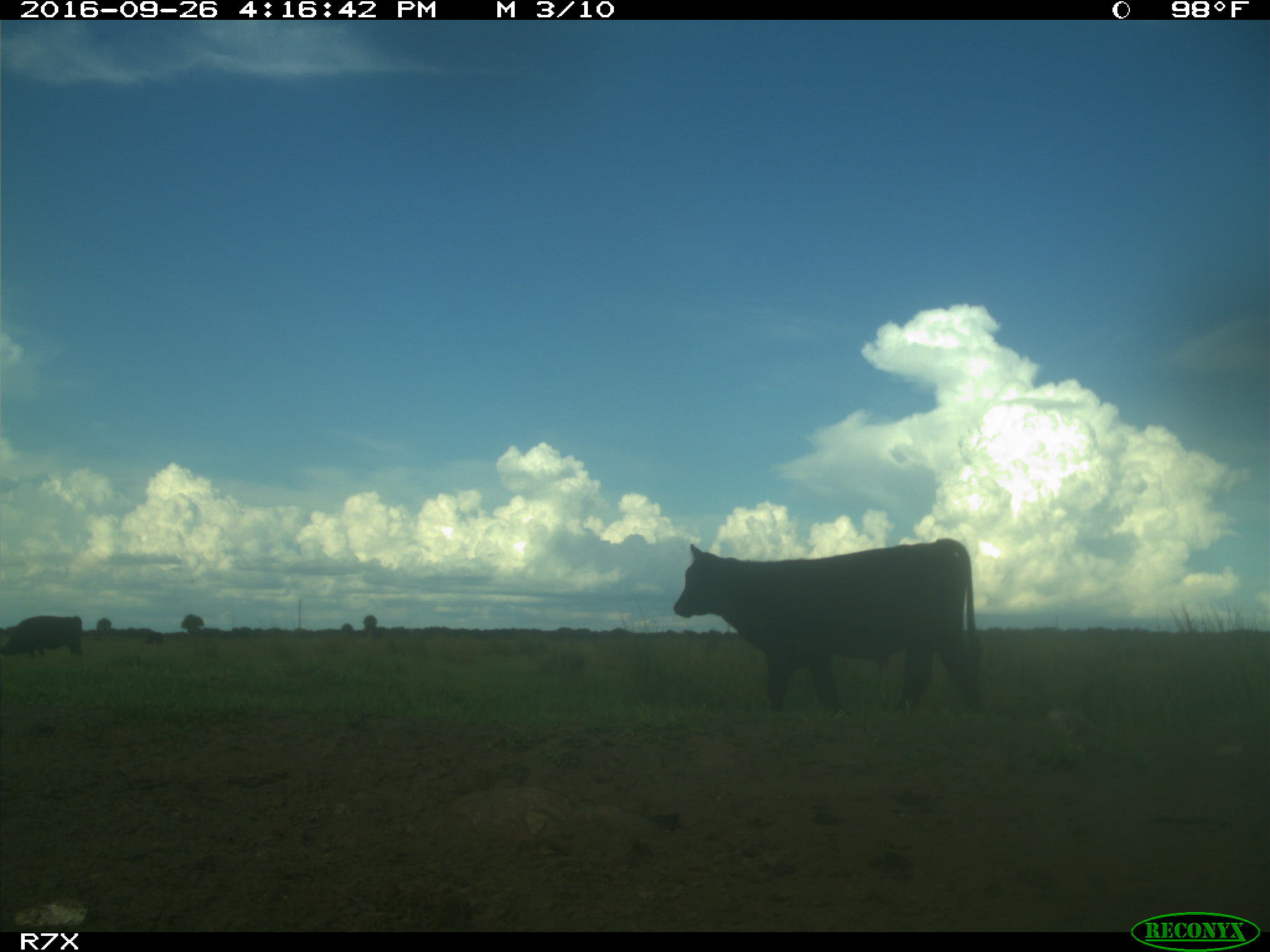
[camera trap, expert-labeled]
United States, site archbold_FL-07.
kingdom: Animalia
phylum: Chordata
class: Mammalia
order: Artiodactyla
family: Bovidae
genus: Bos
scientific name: Bos taurus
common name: domestic cow